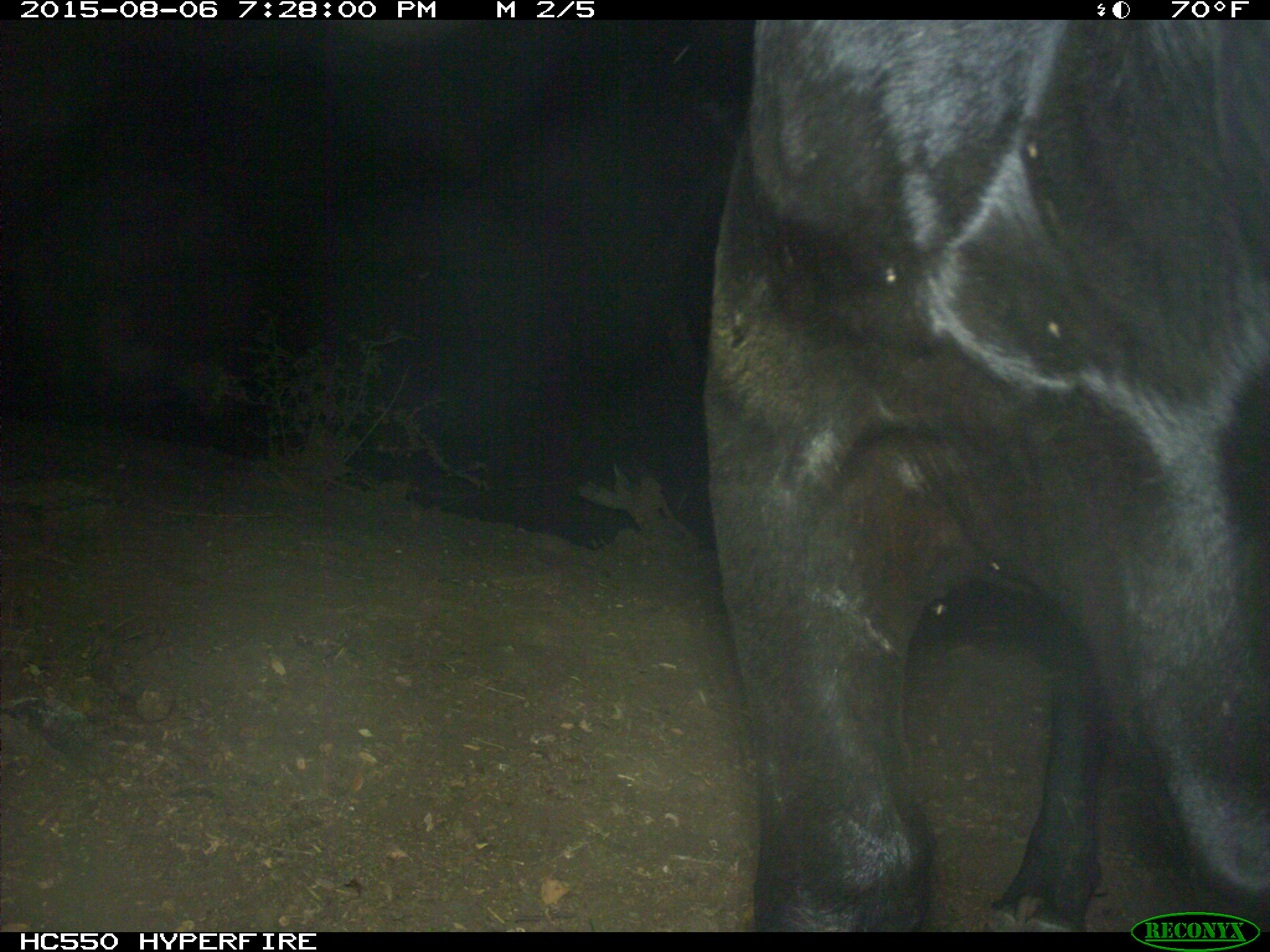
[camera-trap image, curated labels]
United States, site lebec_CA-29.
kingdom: Animalia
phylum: Chordata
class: Mammalia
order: Artiodactyla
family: Bovidae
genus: Bos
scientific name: Bos taurus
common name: domestic cow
Bos taurus (domestic cow).